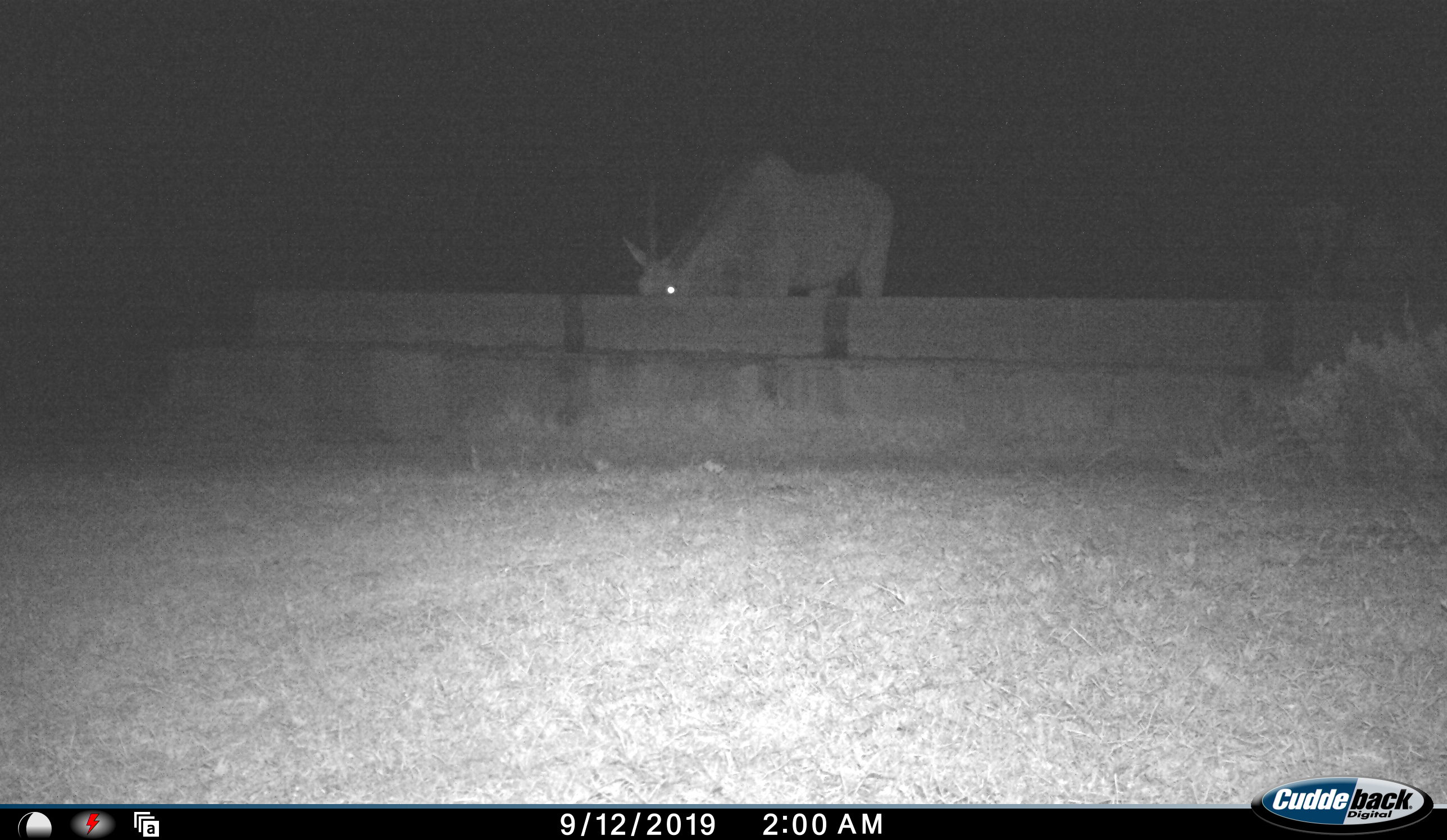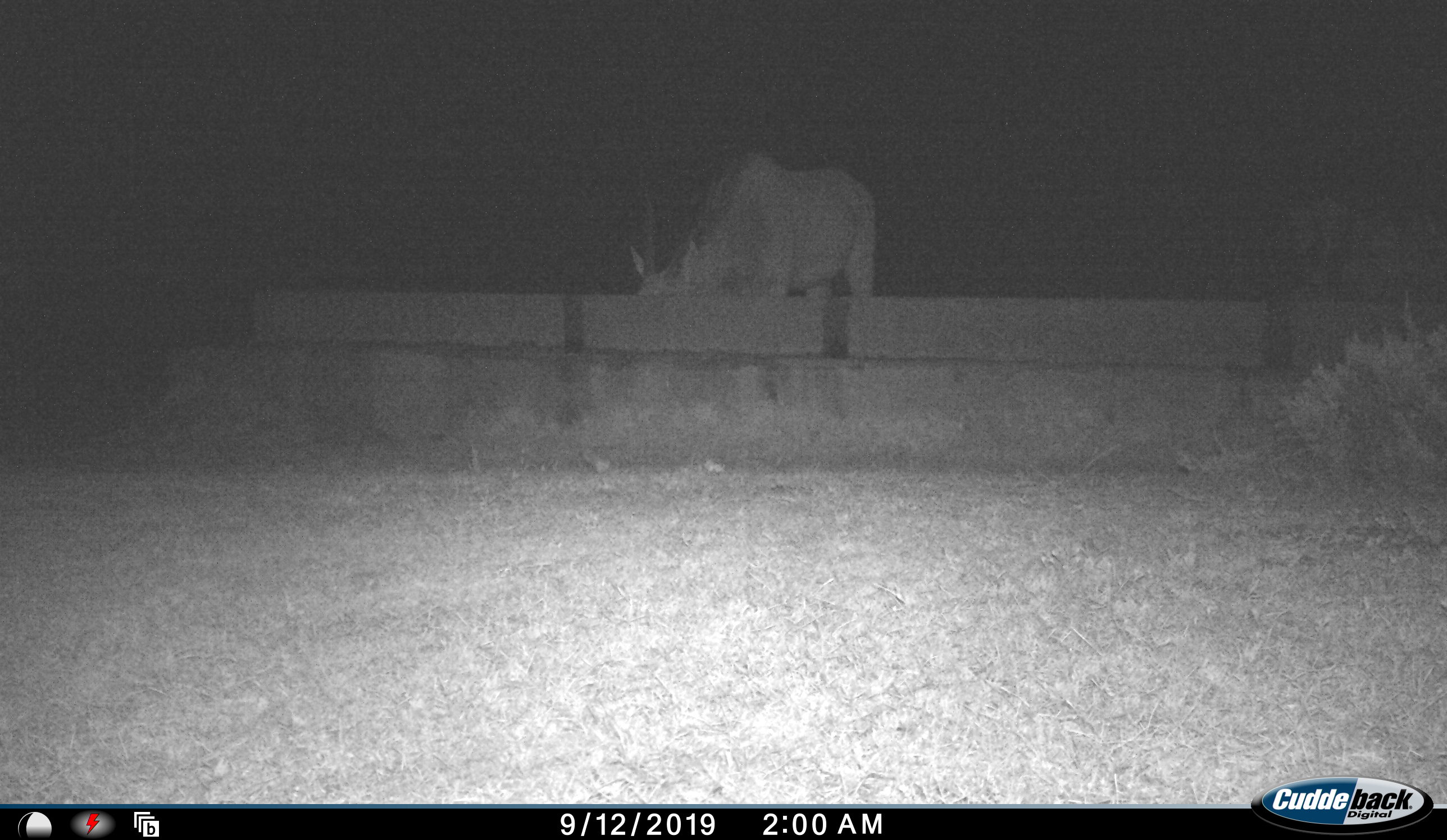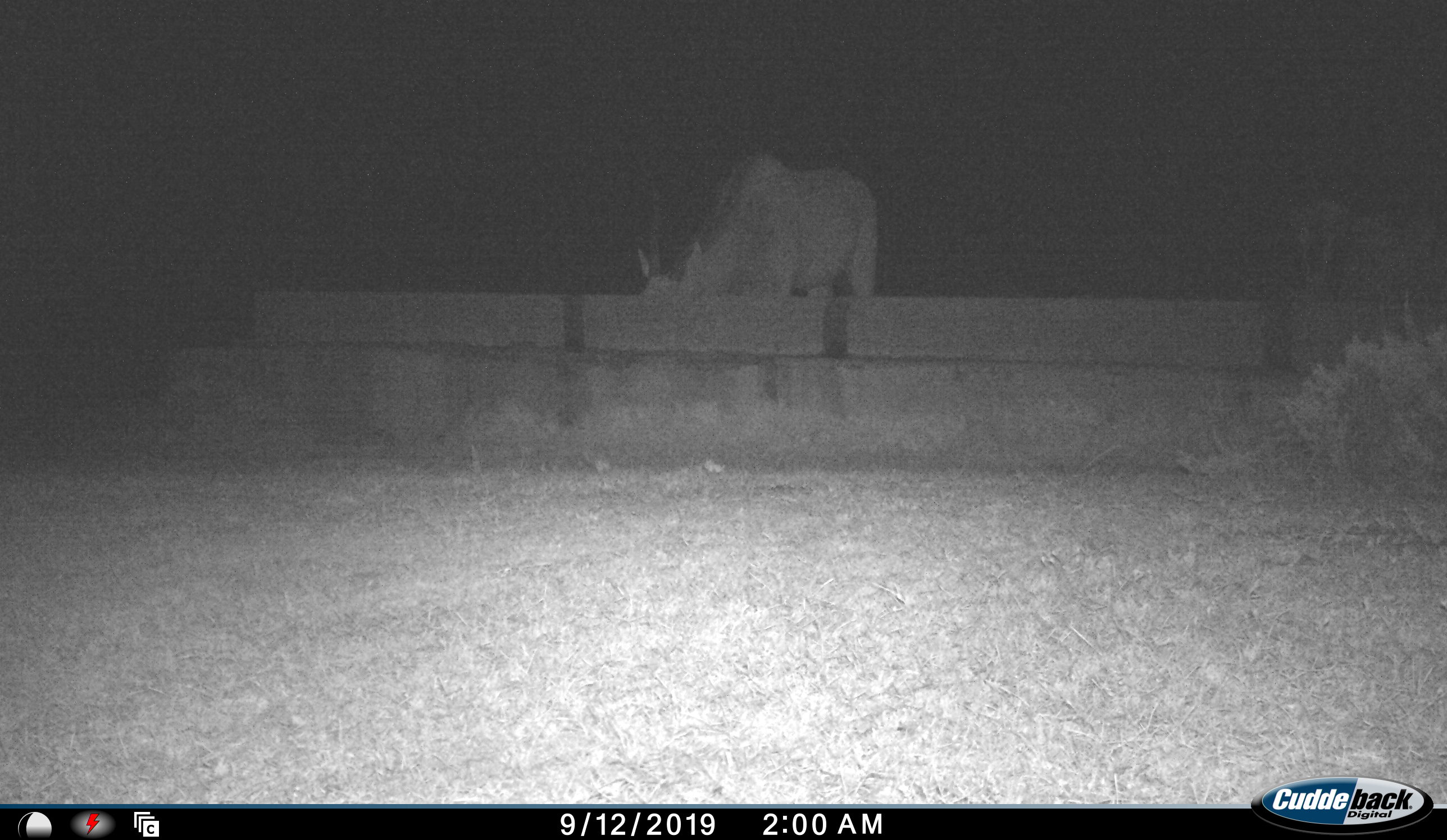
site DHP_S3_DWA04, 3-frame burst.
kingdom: Animalia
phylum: Chordata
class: Mammalia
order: Artiodactyla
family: Bovidae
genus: Tragelaphus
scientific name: Tragelaphus oryx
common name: eland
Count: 1.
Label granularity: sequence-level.